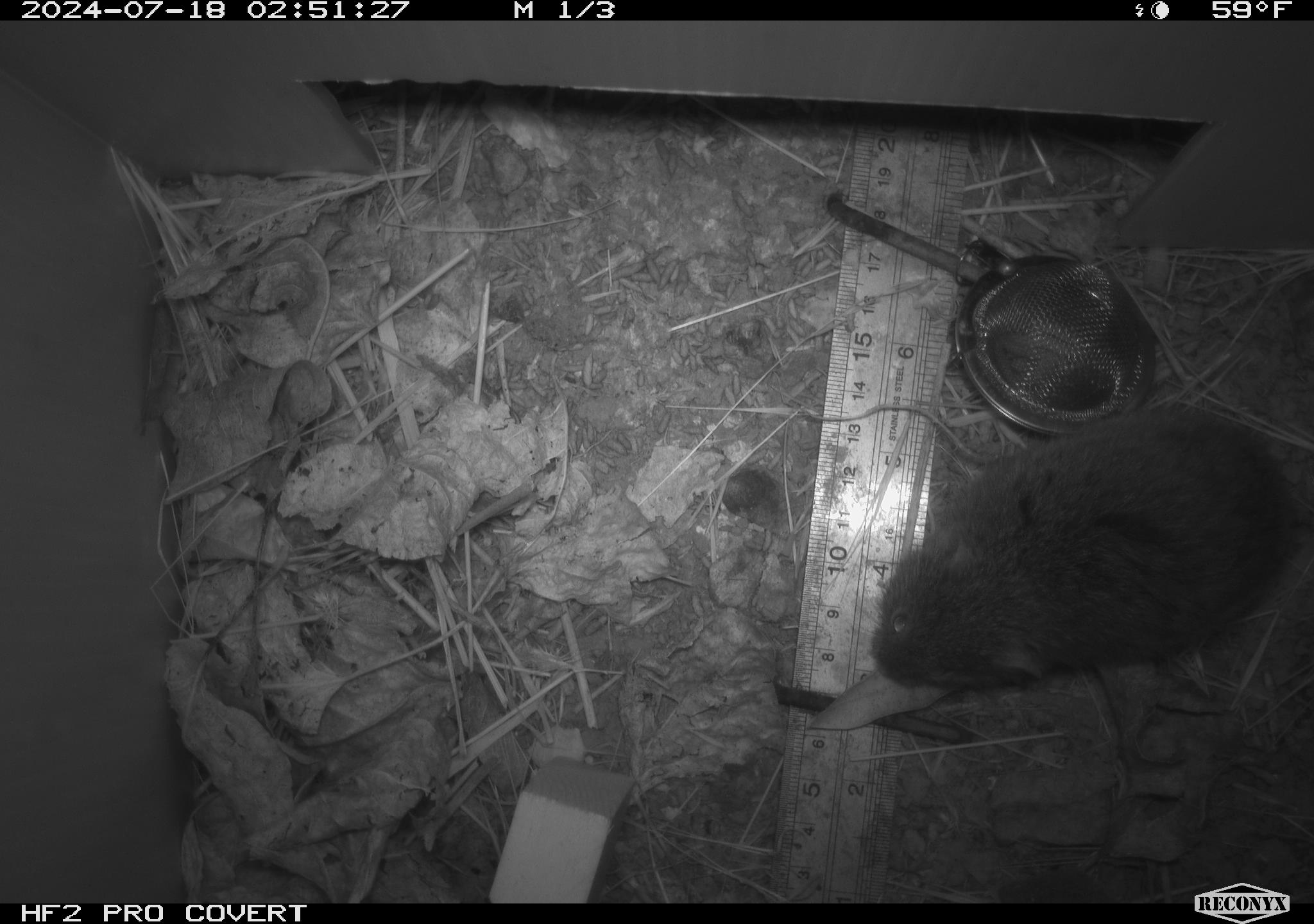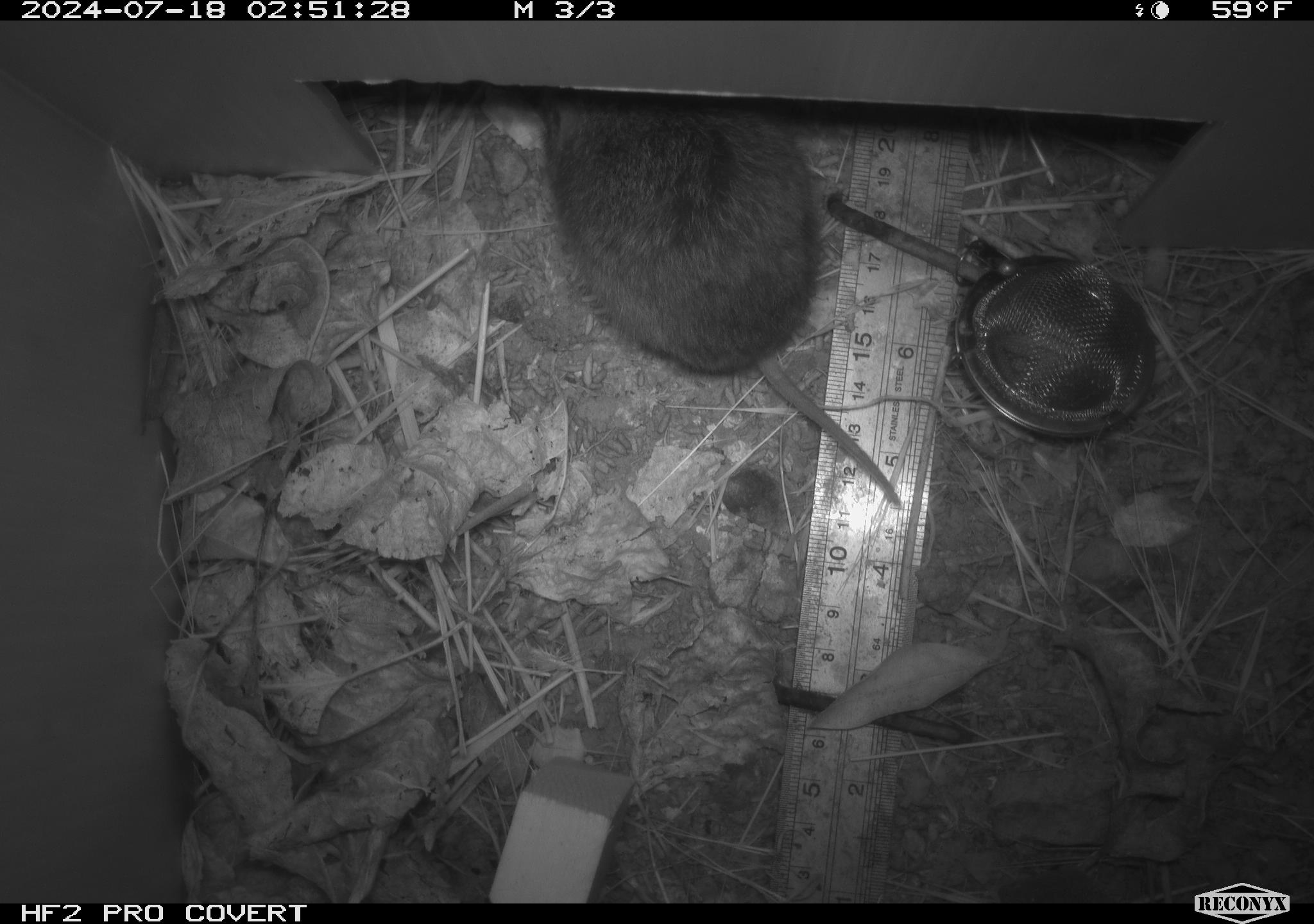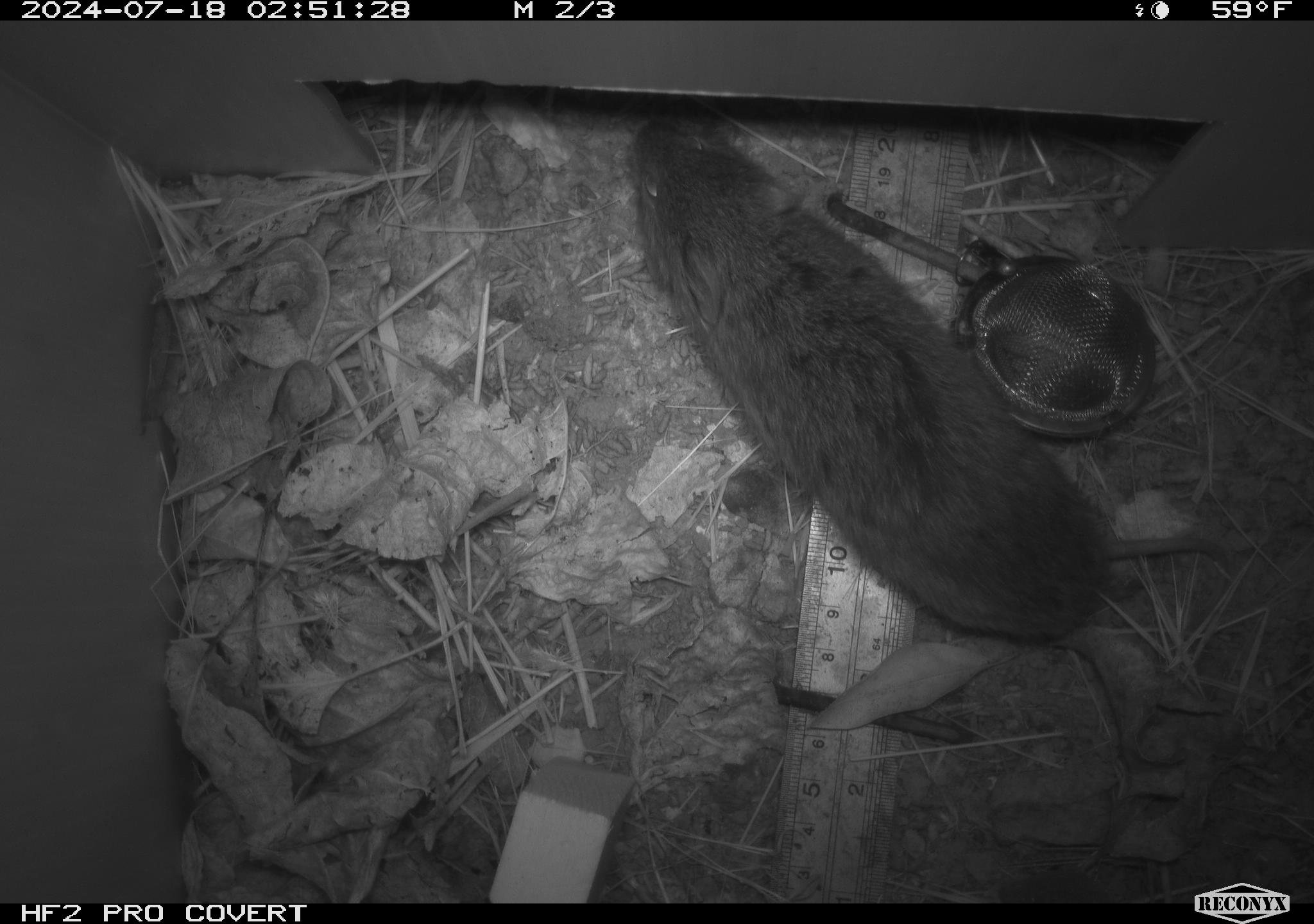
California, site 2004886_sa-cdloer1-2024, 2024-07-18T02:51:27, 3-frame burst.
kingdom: Animalia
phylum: Chordata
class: Mammalia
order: Rodentia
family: Cricetidae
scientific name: Arvicolinae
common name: voles, lemmings, and muskrats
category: arvicolinae subfamily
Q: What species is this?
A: Arvicolinae subfamily (voles, lemmings, and muskrats) (Arvicolinae).